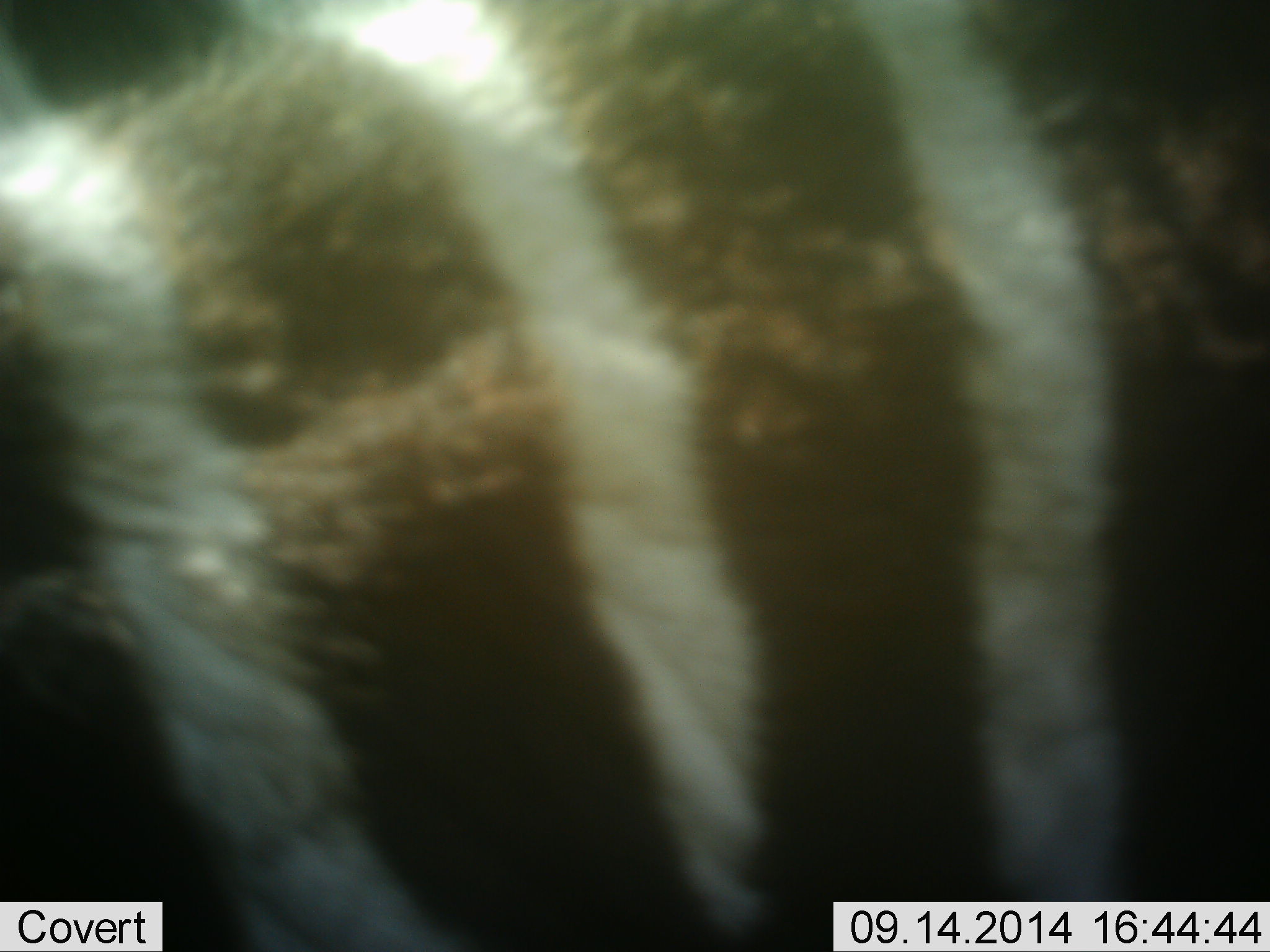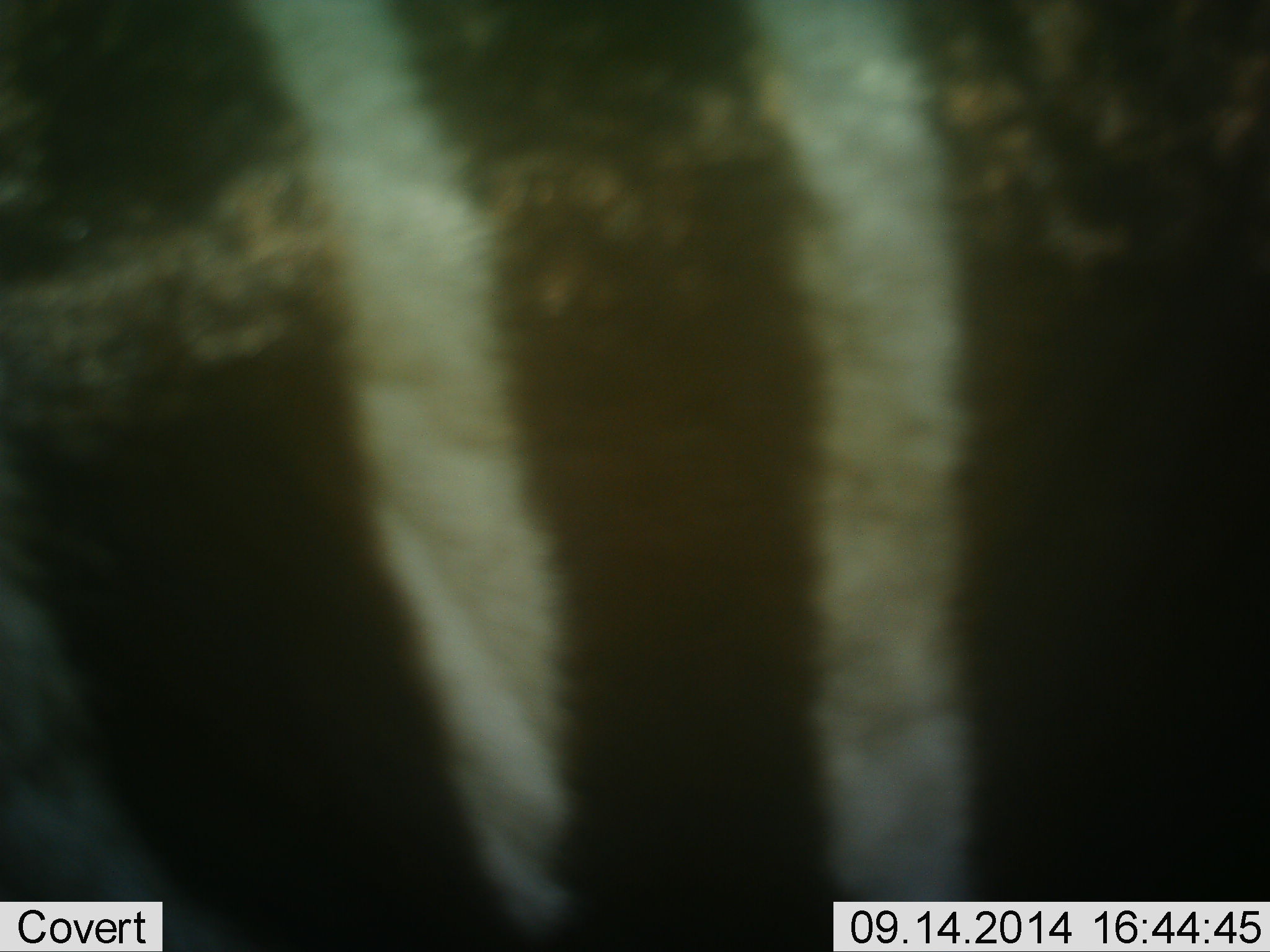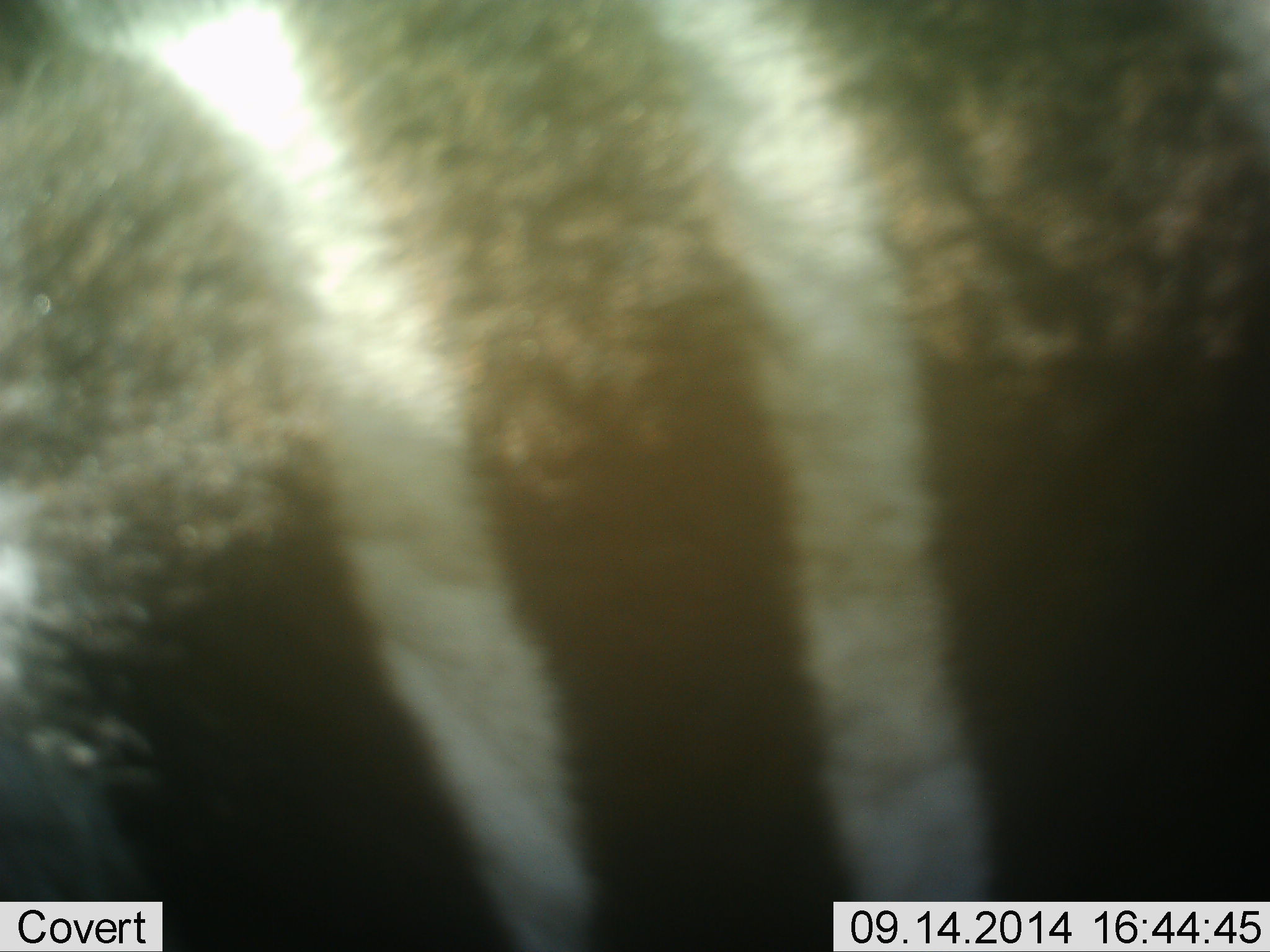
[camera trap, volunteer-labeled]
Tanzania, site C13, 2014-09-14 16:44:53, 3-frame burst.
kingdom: Animalia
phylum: Chordata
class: Mammalia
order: Perissodactyla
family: Equidae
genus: Equus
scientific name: Equus quagga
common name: plains zebra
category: zebra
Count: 1.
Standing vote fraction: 70%.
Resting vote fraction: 10%.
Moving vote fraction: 20%.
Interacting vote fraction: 0%.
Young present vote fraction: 0%.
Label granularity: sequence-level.